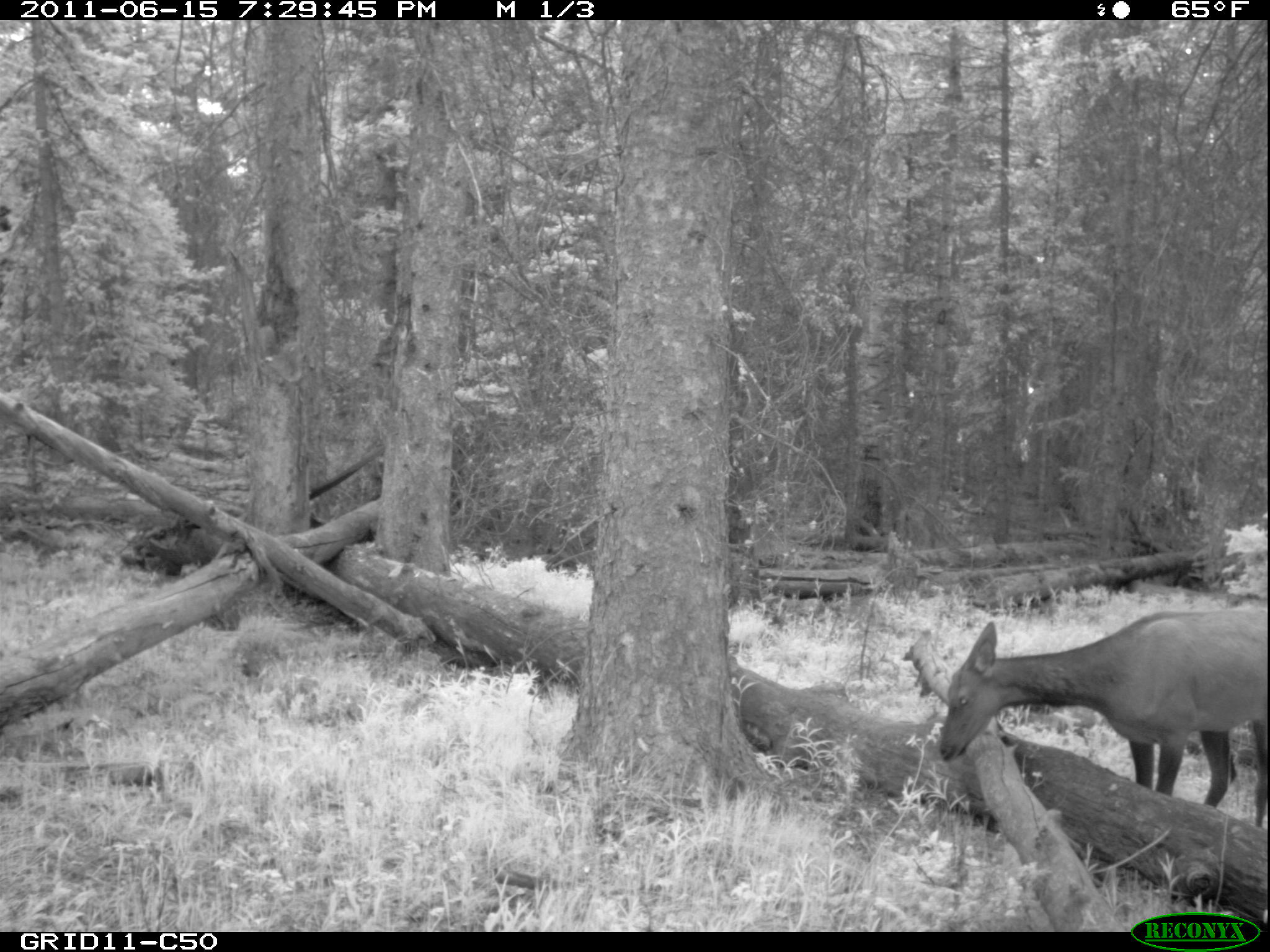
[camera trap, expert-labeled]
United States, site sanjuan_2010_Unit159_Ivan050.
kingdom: Animalia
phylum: Chordata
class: Mammalia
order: Artiodactyla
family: Cervidae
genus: Cervus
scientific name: Cervus elaphus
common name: red deer